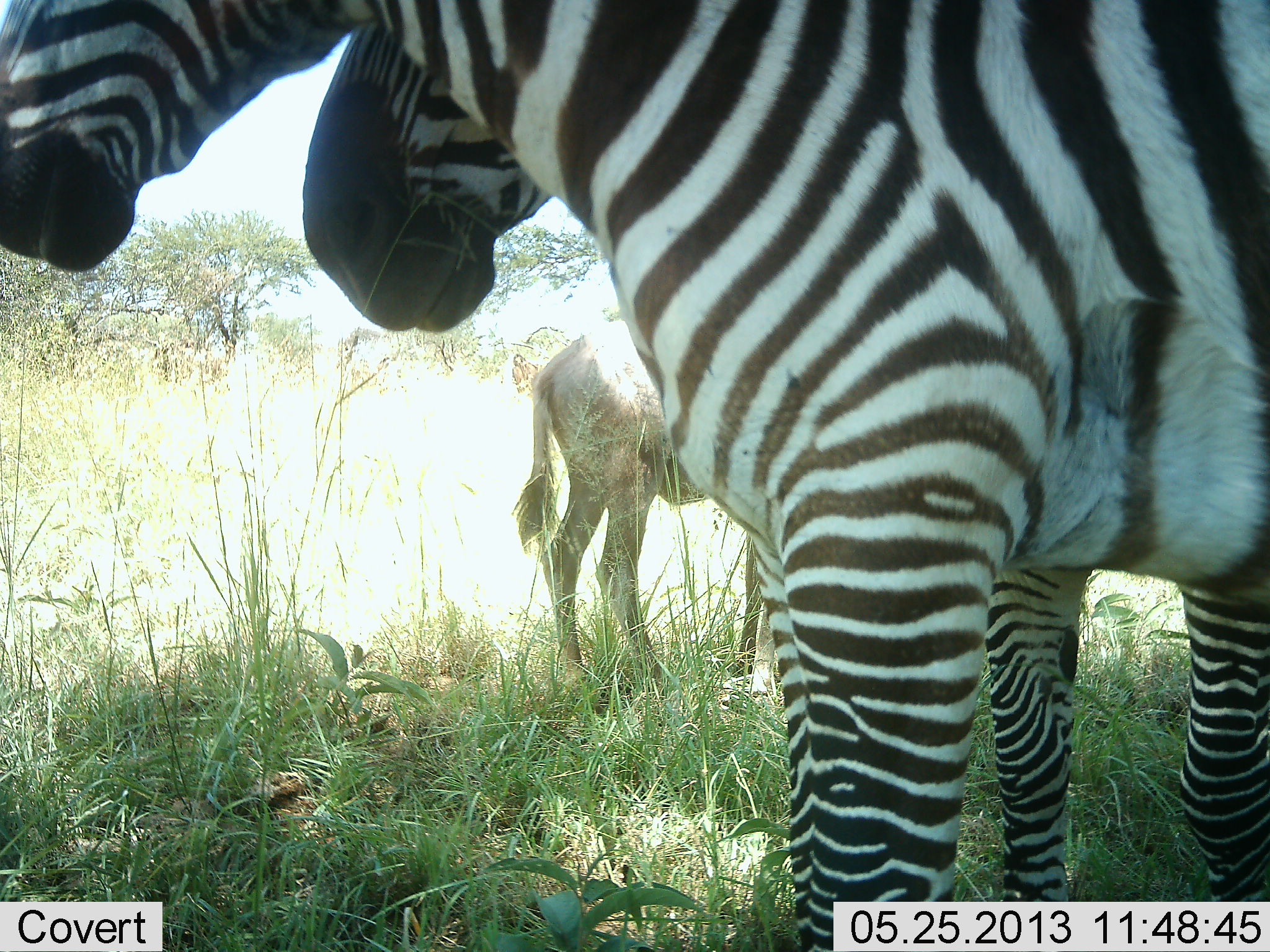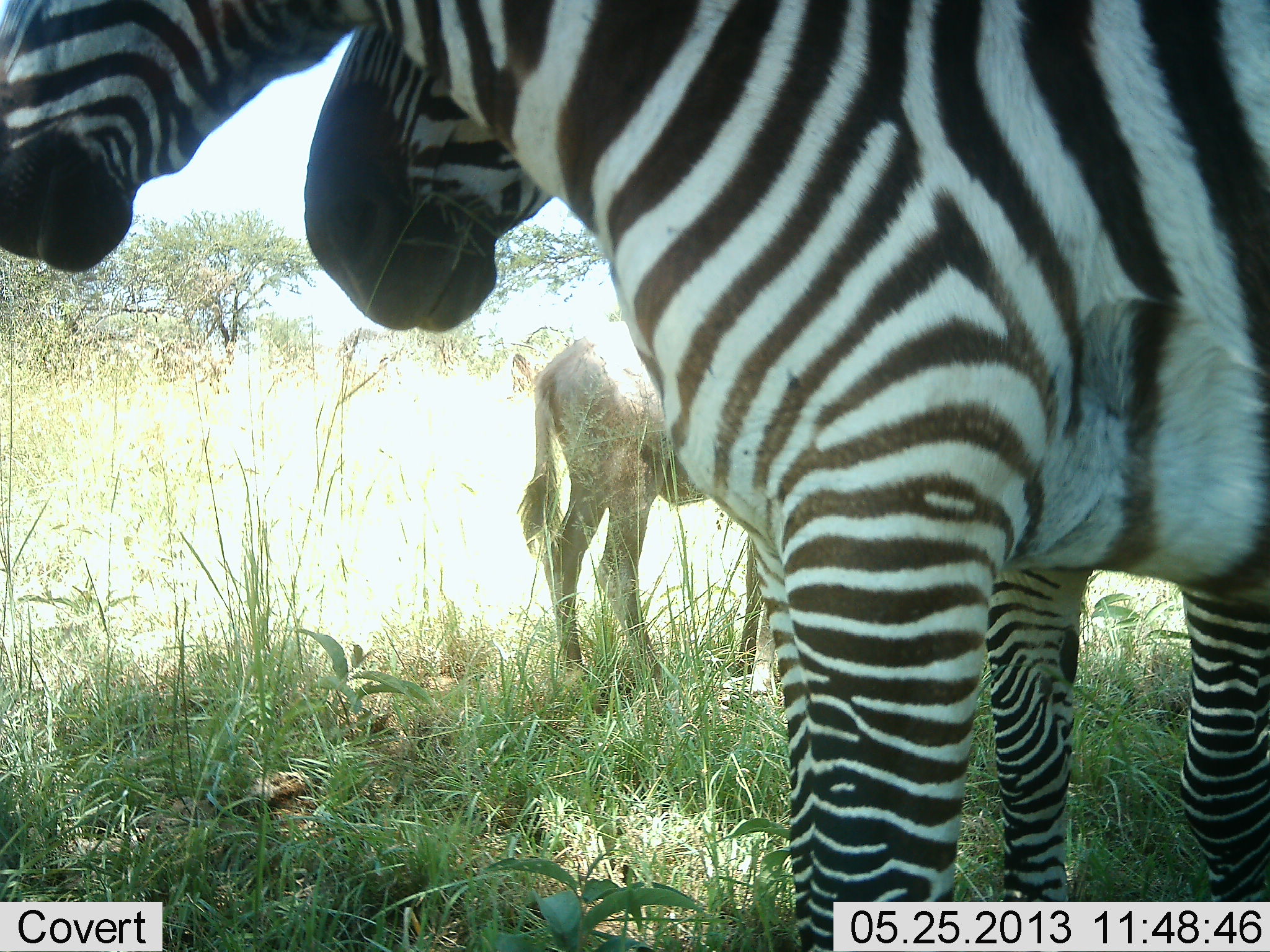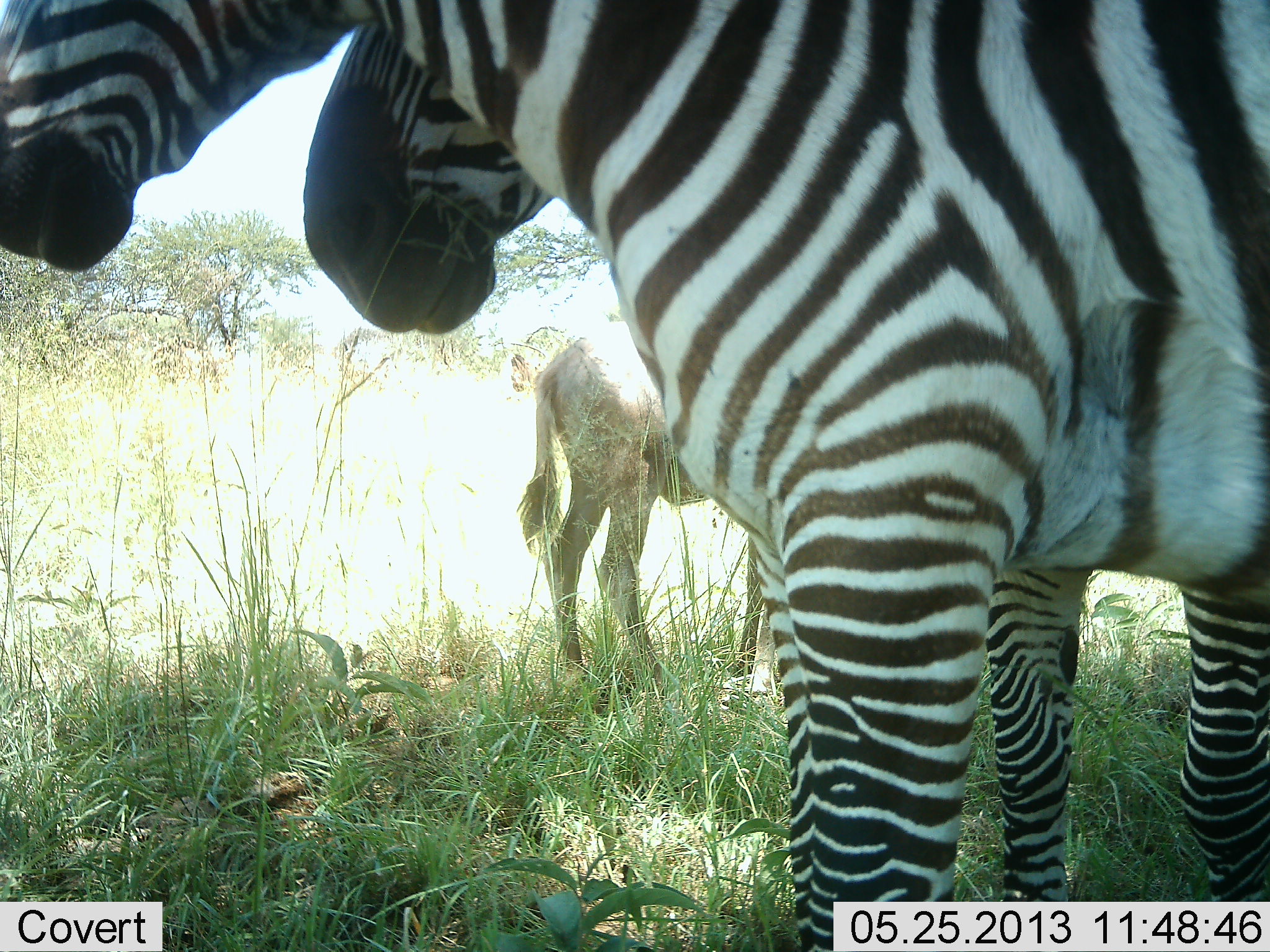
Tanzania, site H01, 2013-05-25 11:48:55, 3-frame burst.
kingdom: Animalia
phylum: Chordata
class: Mammalia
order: Perissodactyla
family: Equidae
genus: Equus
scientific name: Equus quagga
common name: plains zebra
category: zebra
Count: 2.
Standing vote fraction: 93%.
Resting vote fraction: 0%.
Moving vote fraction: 0%.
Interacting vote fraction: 5%.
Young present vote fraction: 7%.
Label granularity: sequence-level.